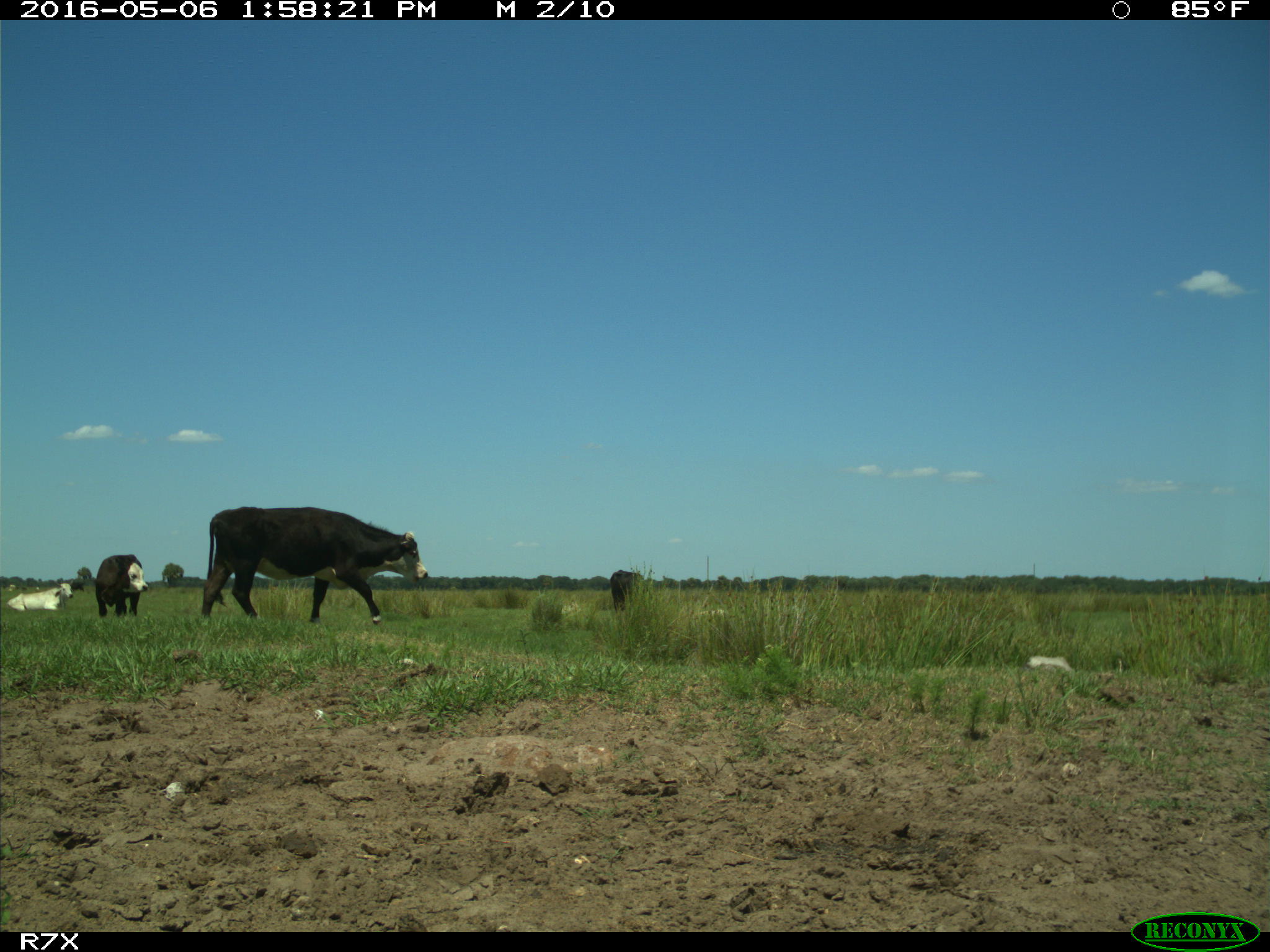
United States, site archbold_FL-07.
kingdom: Animalia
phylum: Chordata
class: Mammalia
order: Artiodactyla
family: Bovidae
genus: Bos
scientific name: Bos taurus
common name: domestic cow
Bos taurus (domestic cow).